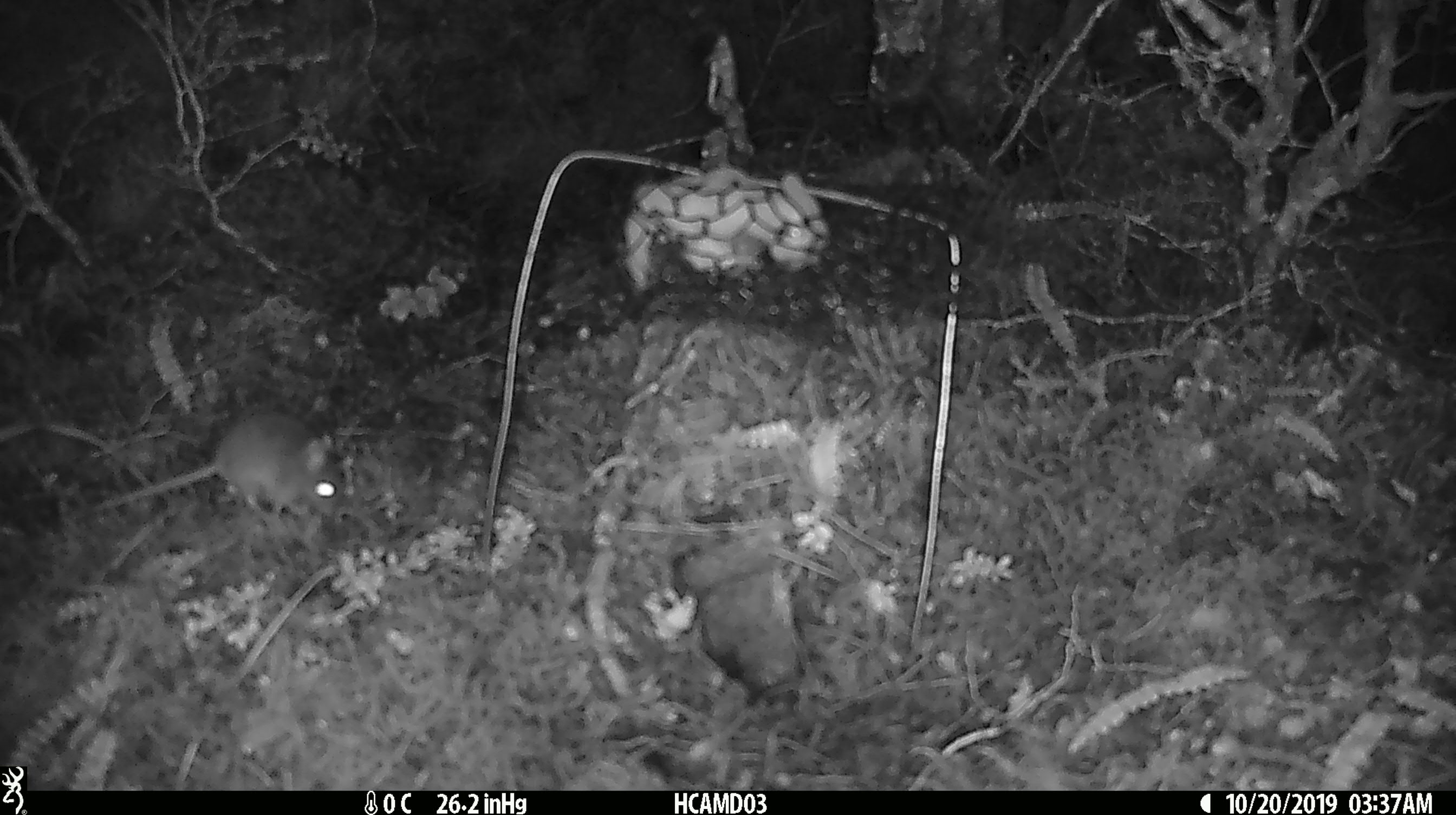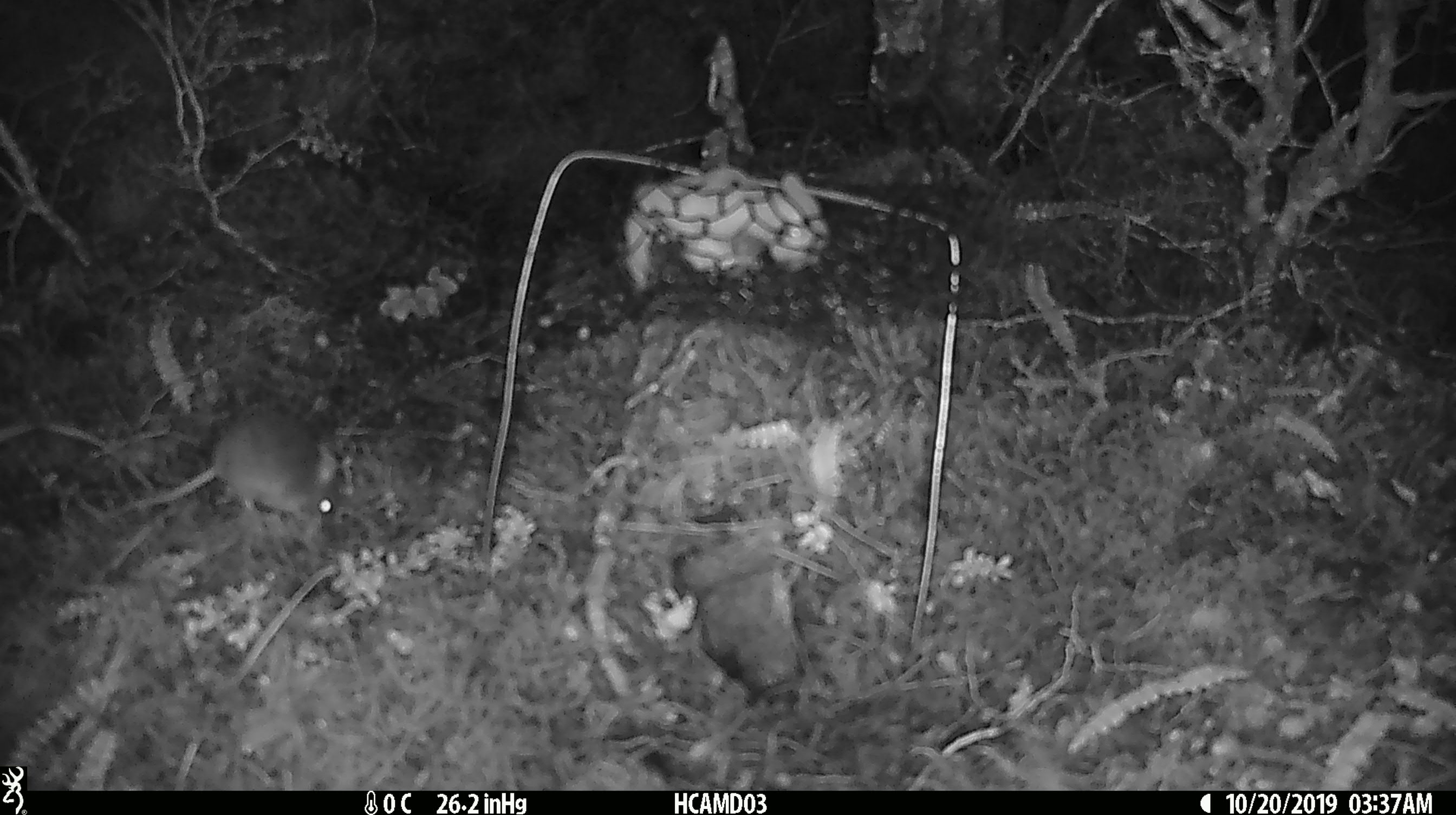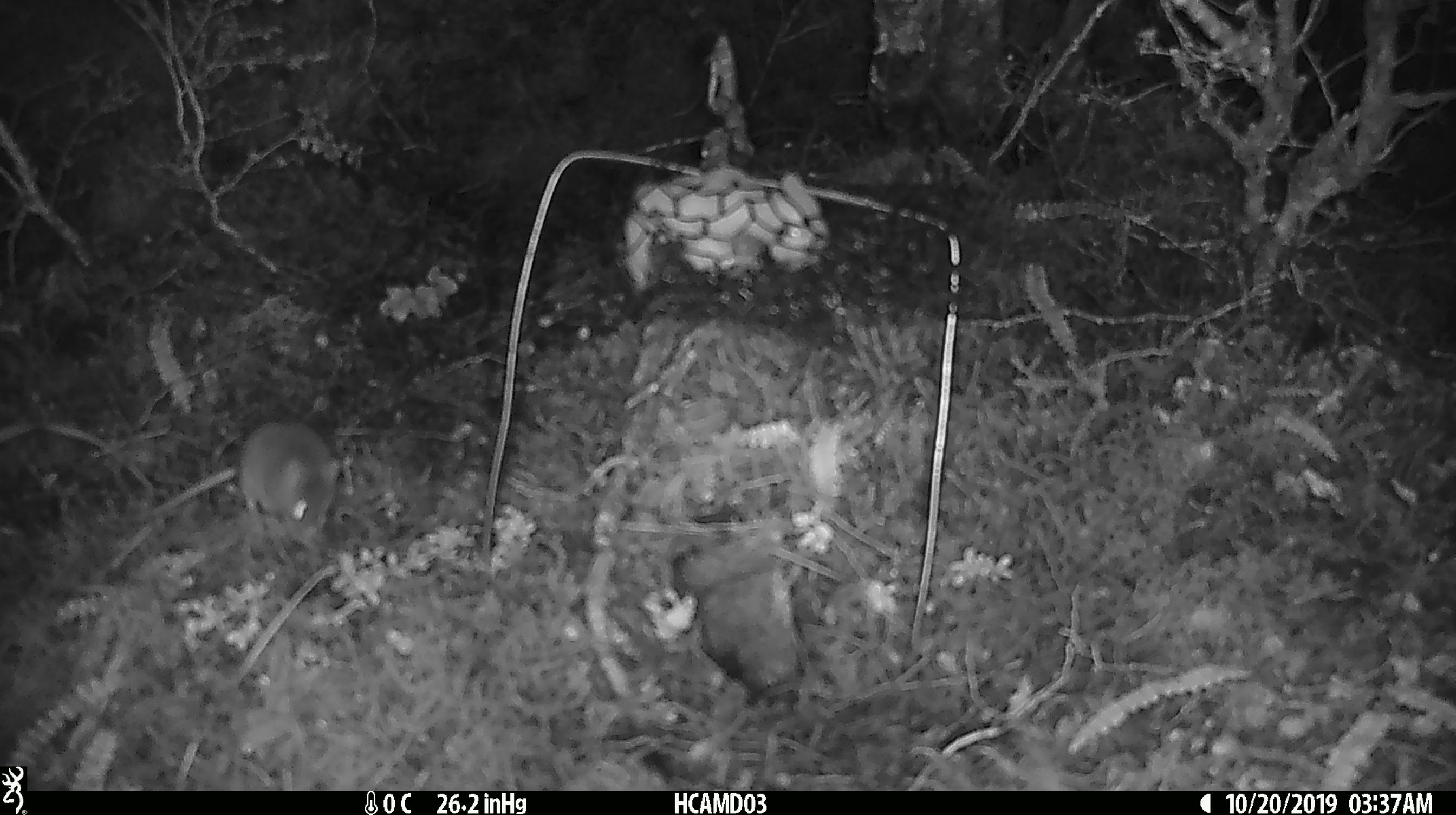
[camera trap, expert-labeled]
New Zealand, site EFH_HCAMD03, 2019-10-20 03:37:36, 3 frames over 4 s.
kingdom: Animalia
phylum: Chordata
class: Mammalia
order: Rodentia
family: Muridae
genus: Mus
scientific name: Mus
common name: mouse